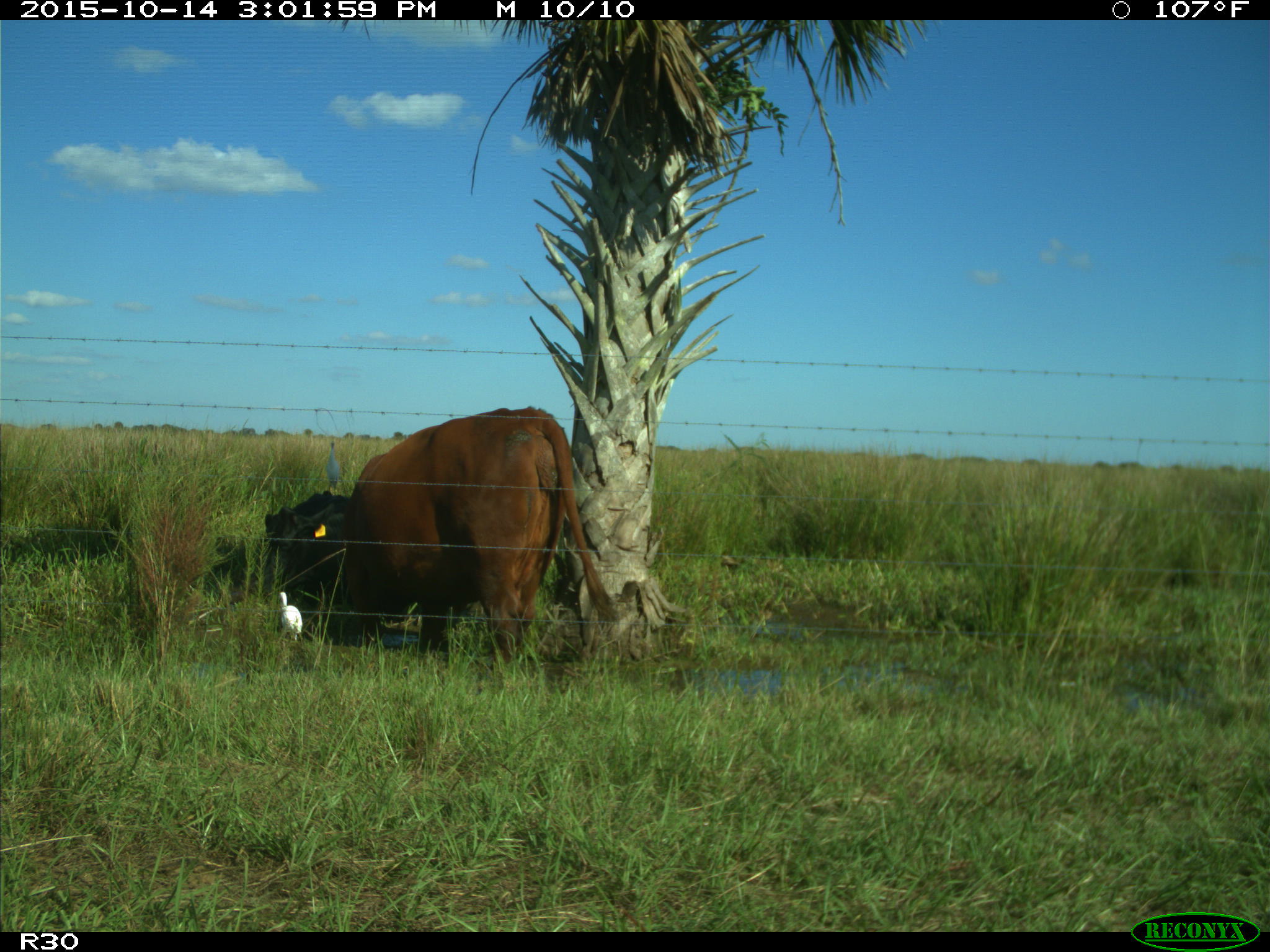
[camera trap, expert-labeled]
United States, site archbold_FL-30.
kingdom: Animalia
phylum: Chordata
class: Mammalia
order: Artiodactyla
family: Bovidae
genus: Bos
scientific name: Bos taurus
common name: domestic cow